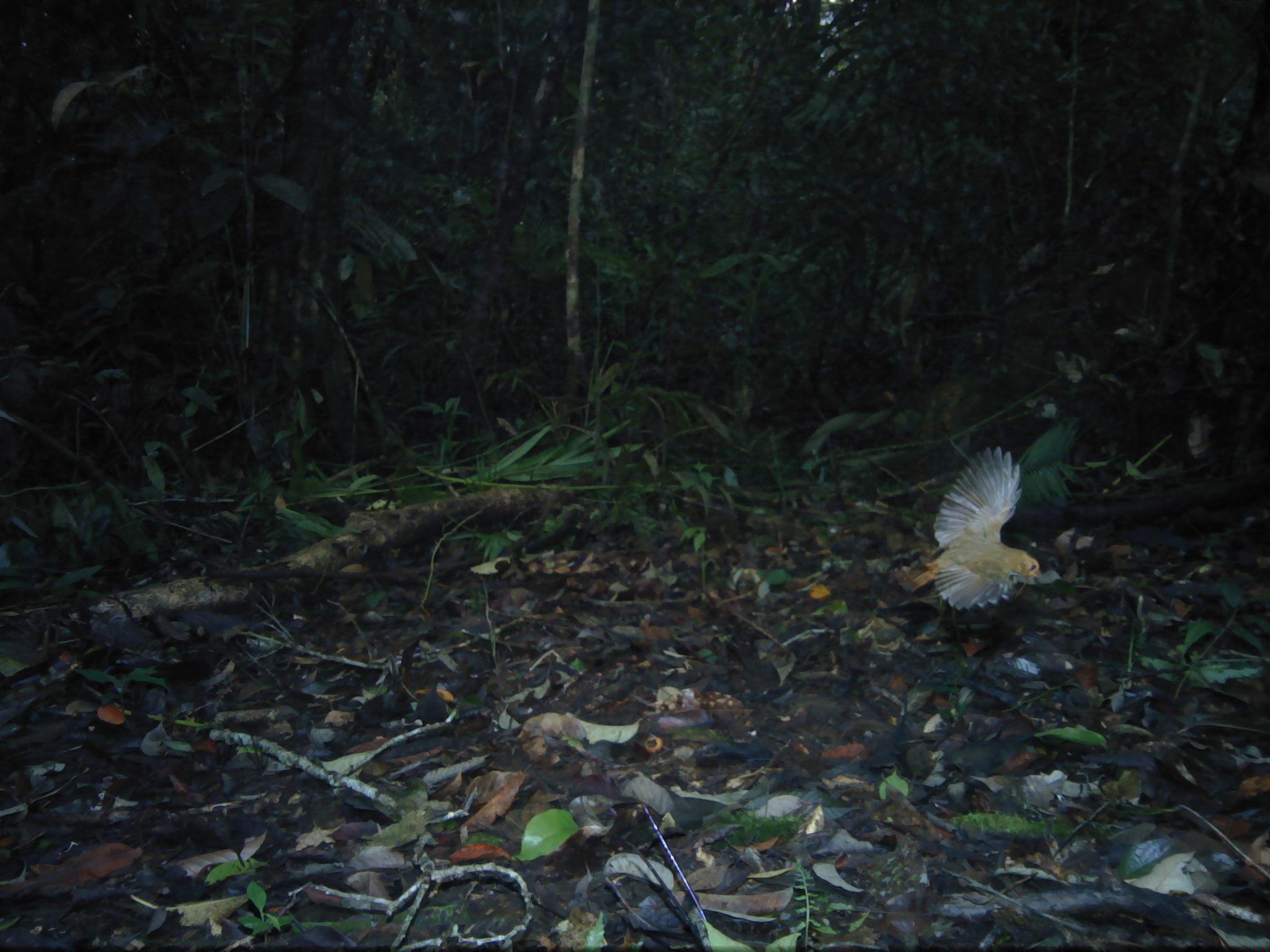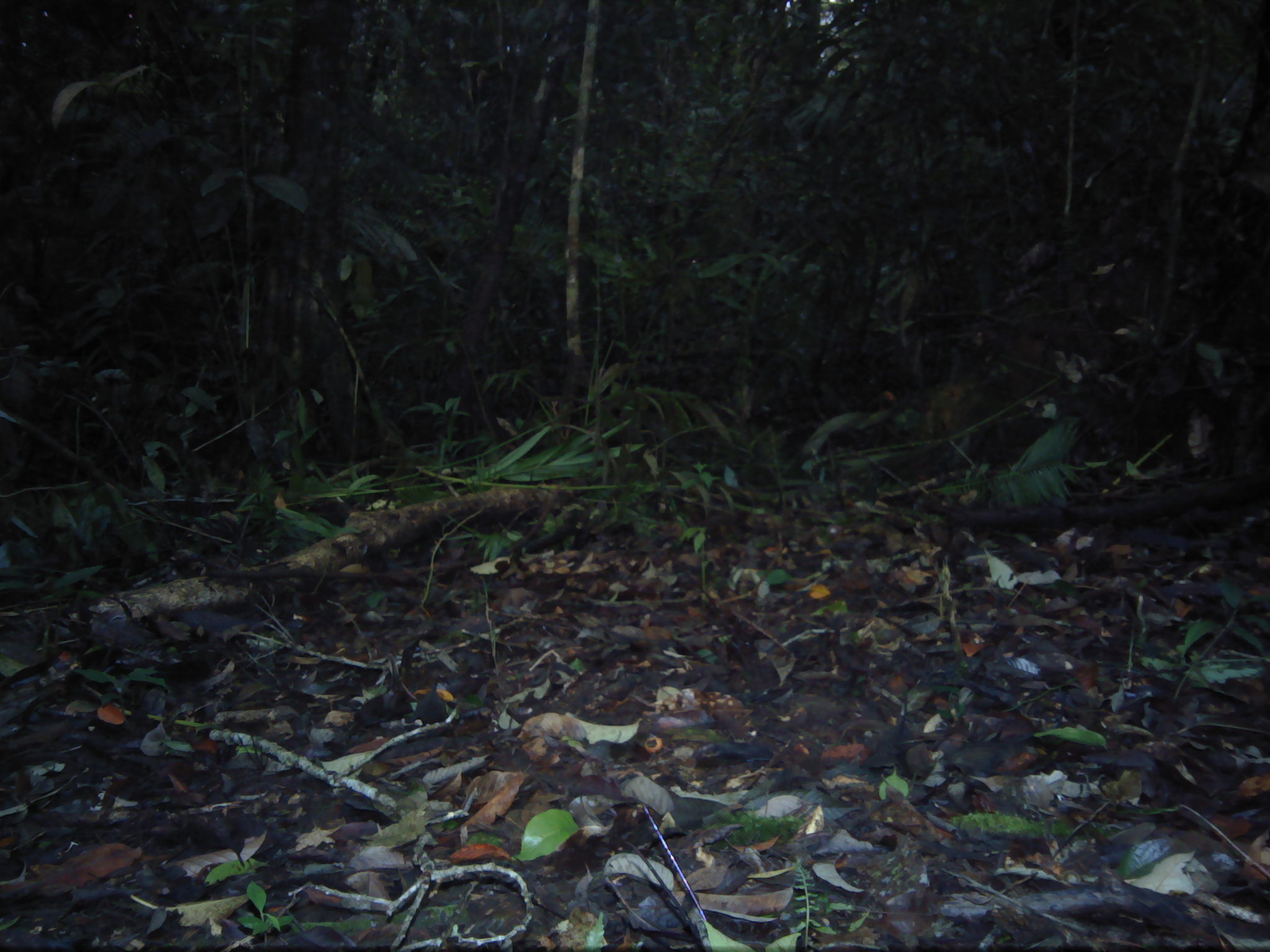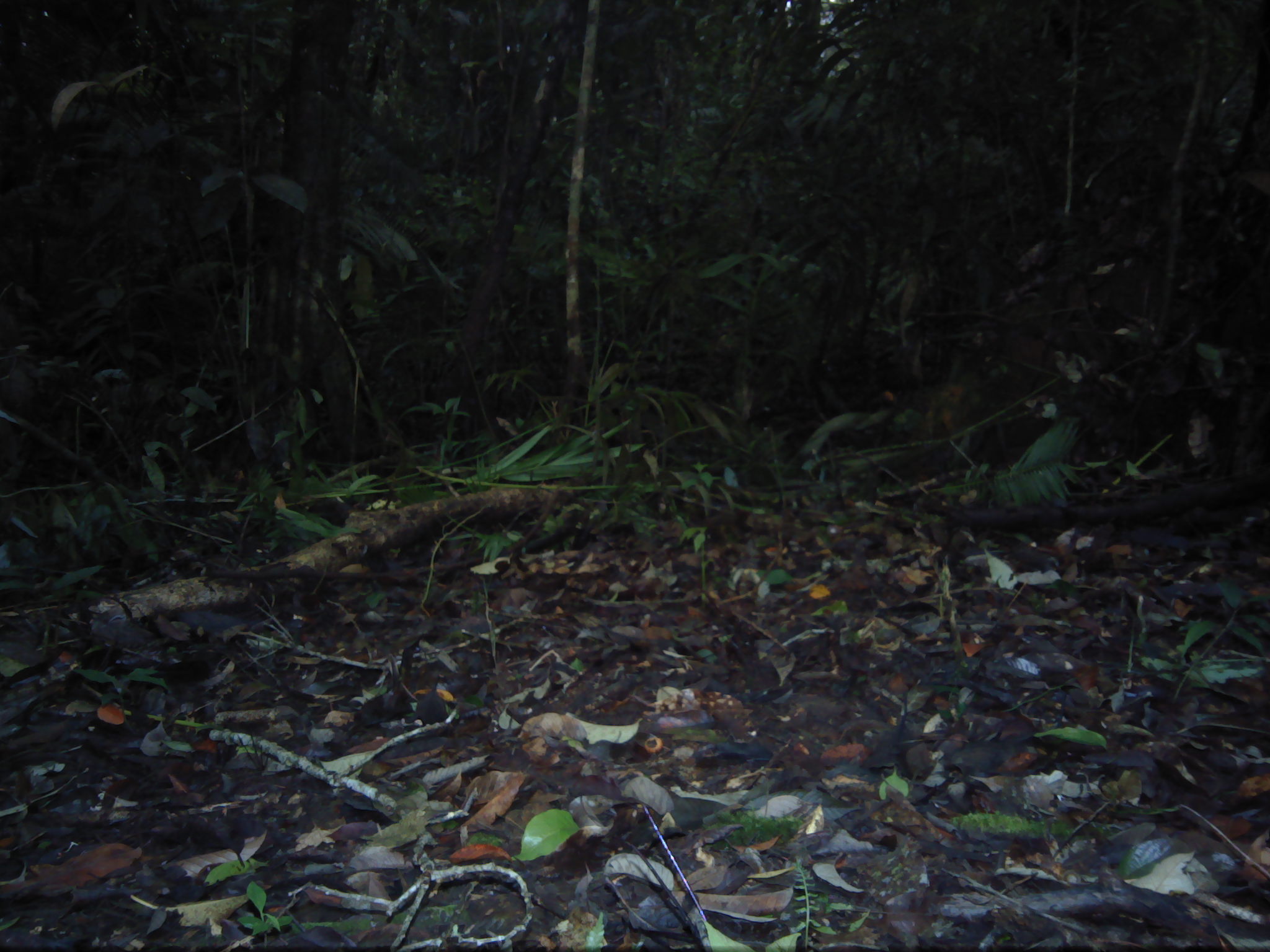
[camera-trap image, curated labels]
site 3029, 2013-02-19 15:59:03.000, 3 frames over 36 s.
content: unidentified animal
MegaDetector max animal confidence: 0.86